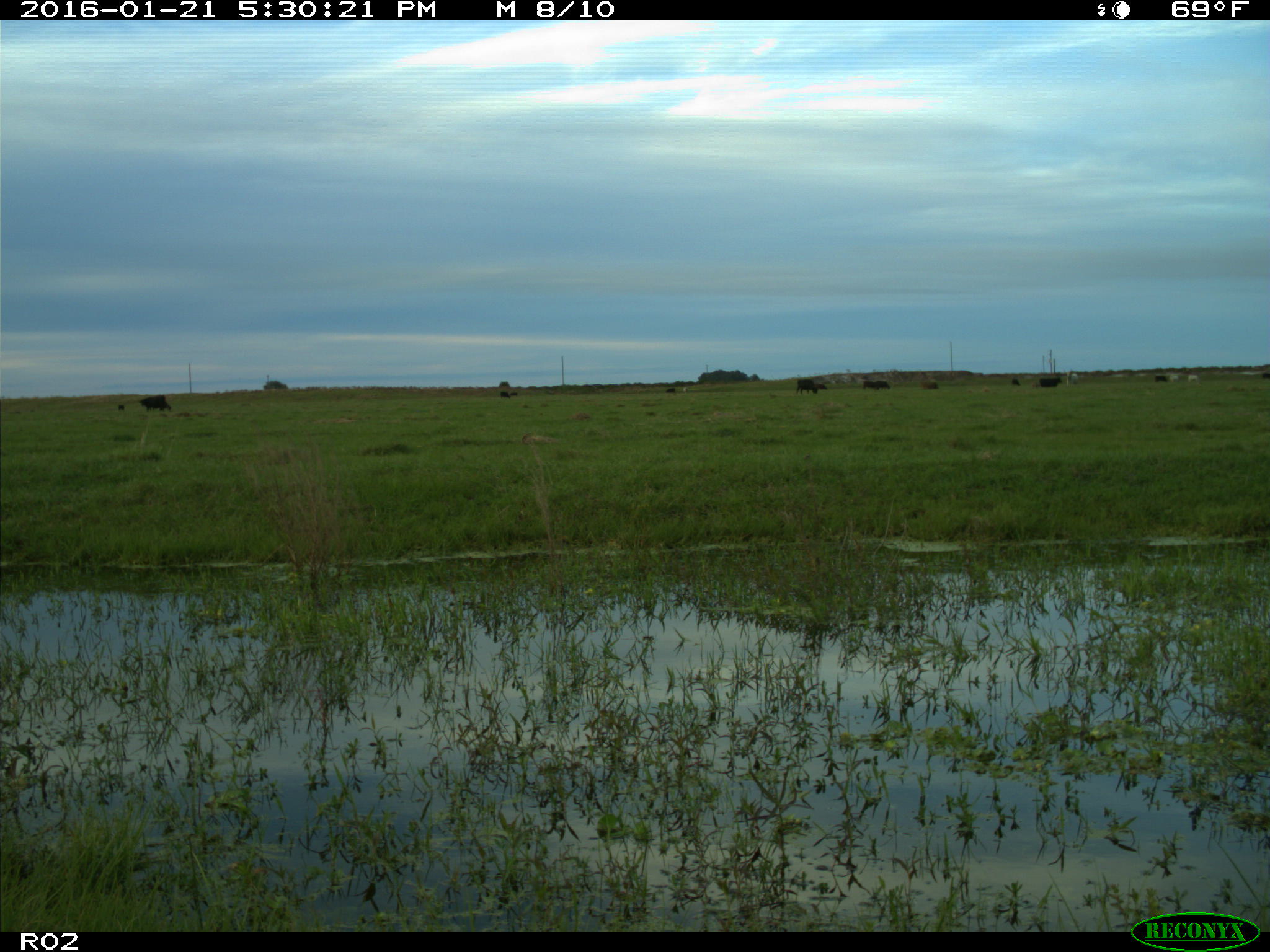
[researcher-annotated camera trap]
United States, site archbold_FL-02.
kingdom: Animalia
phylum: Chordata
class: Mammalia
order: Artiodactyla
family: Bovidae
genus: Bos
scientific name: Bos taurus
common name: domestic cow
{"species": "Bos taurus (domestic cow)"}